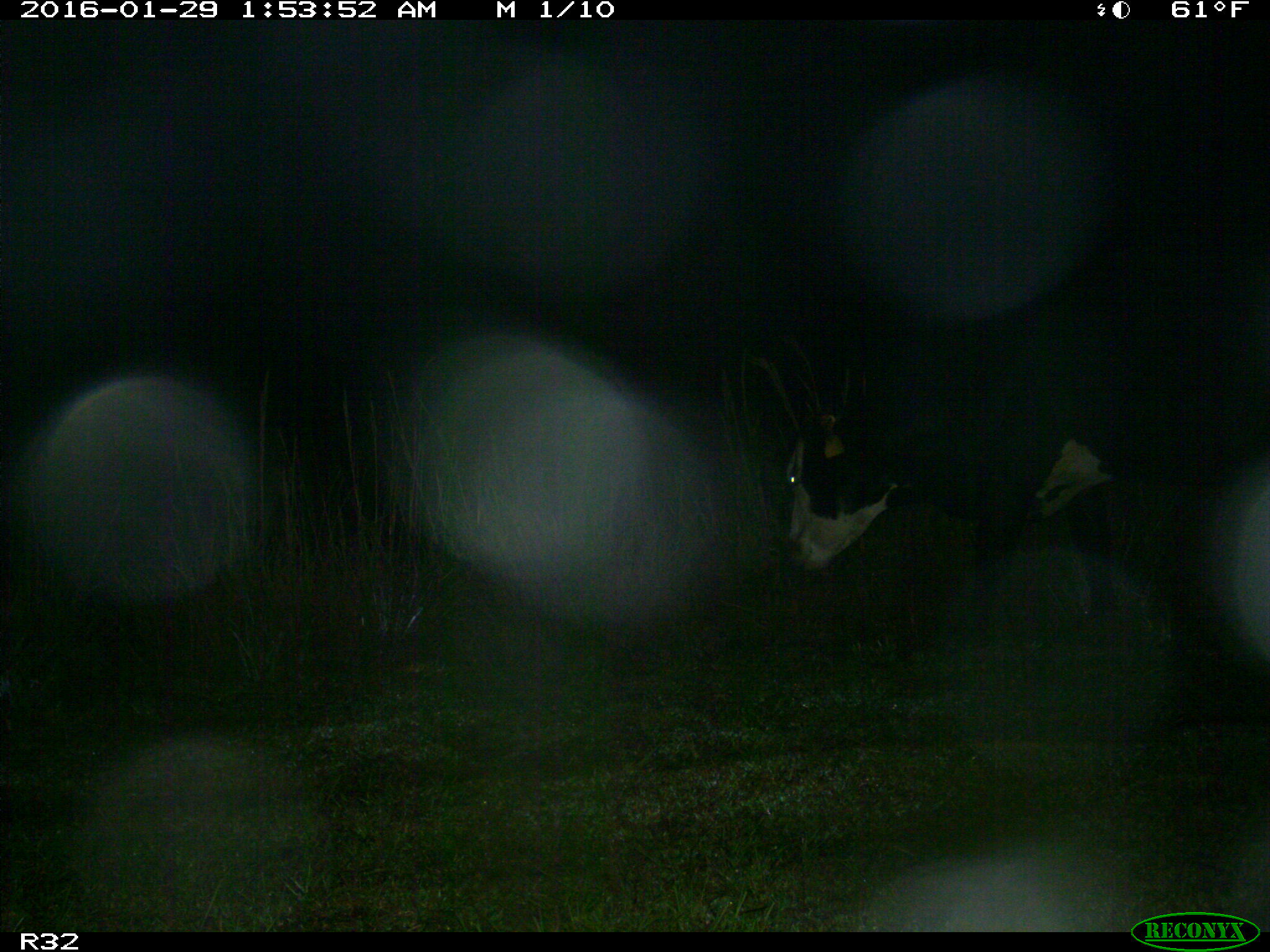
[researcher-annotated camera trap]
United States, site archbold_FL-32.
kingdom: Animalia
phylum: Chordata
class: Mammalia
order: Artiodactyla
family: Bovidae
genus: Bos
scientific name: Bos taurus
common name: domestic cow